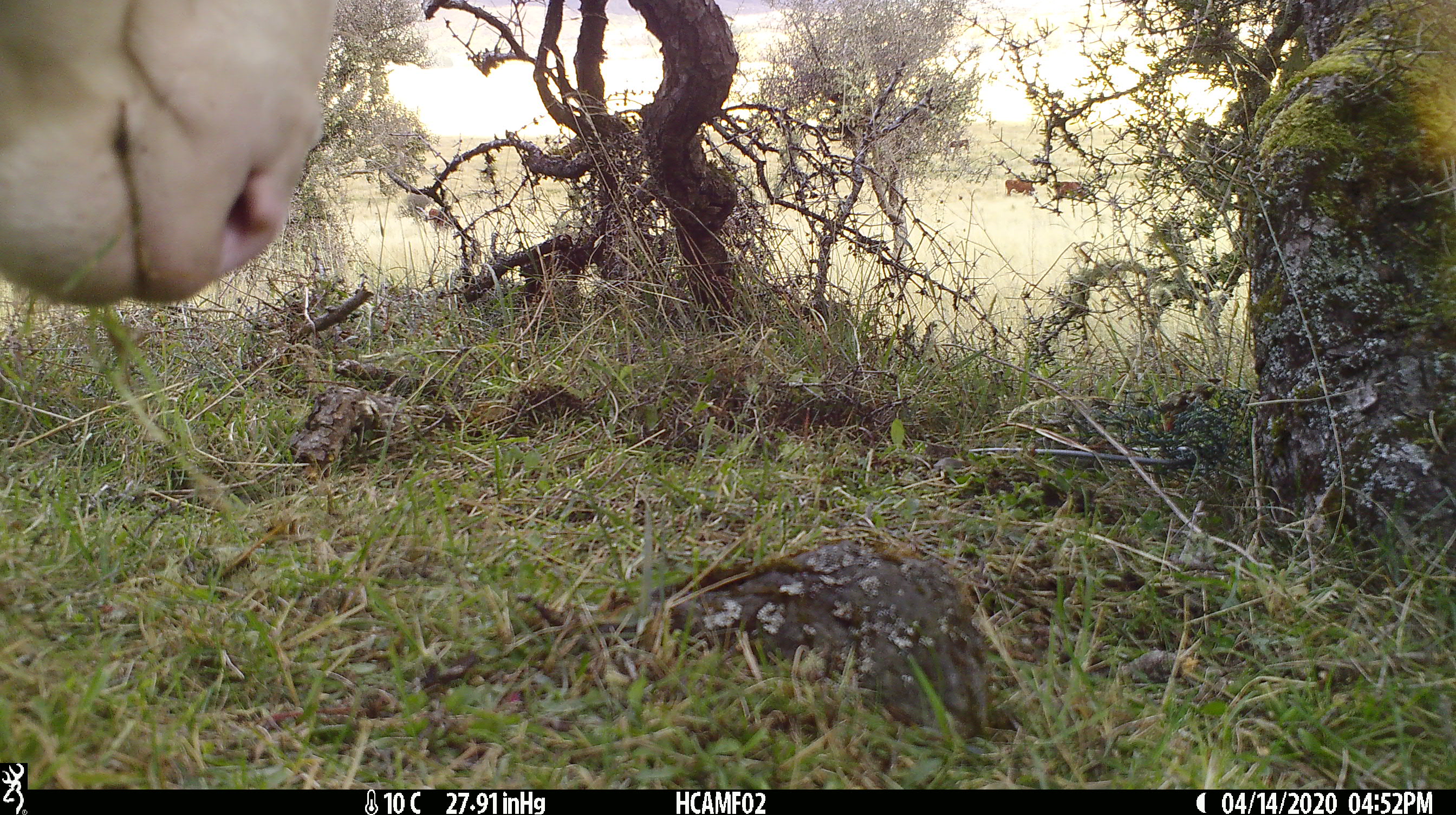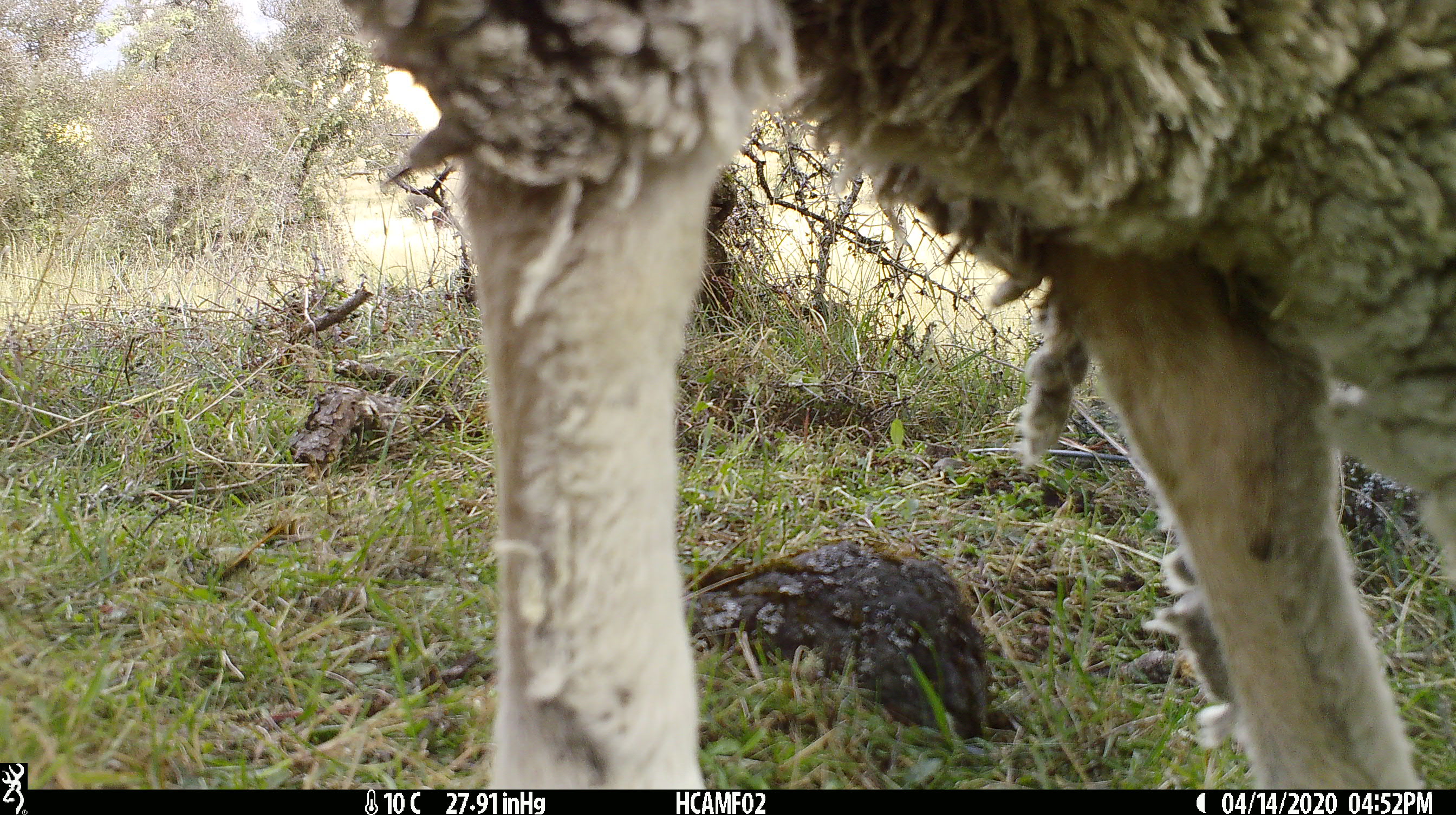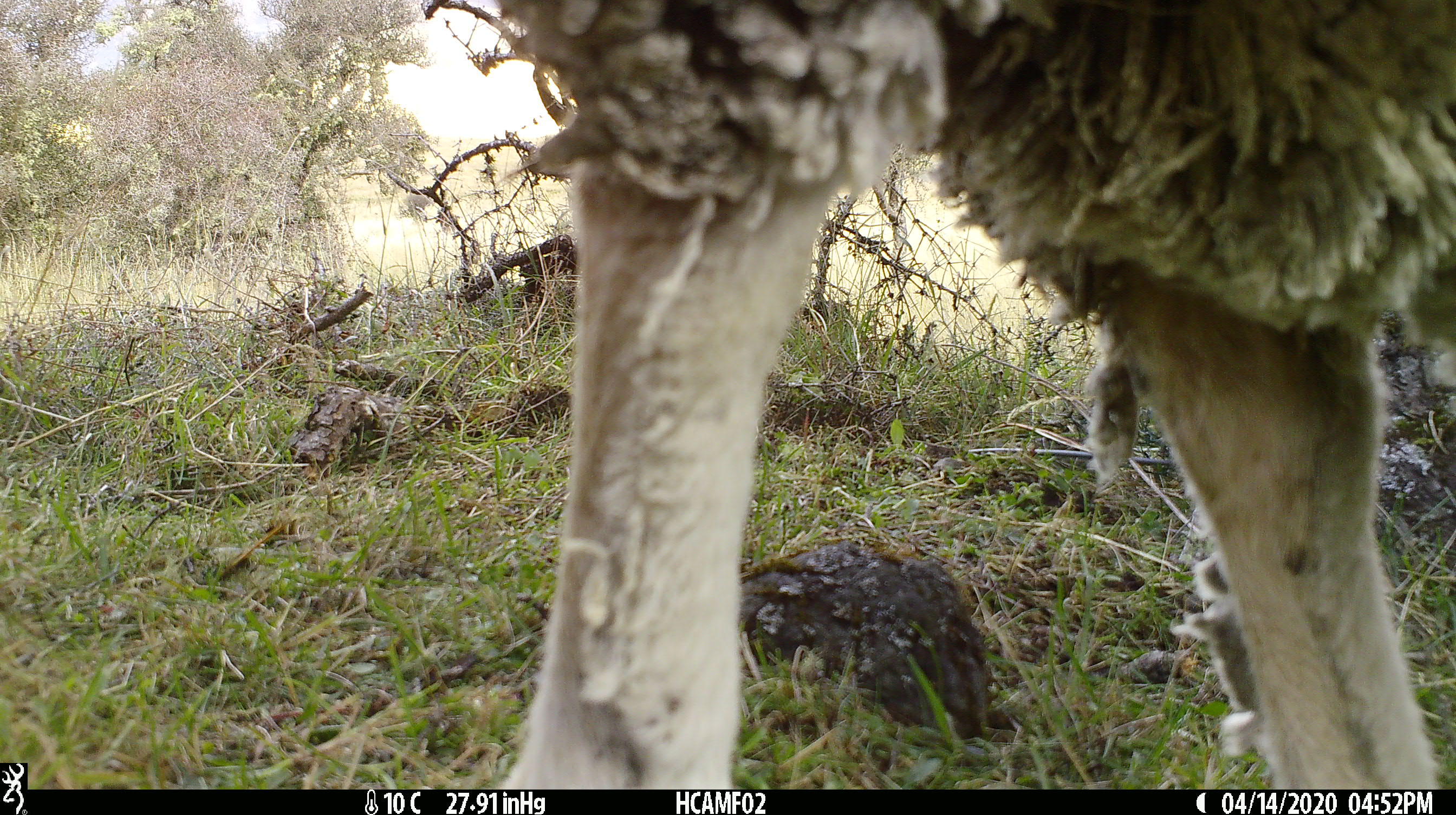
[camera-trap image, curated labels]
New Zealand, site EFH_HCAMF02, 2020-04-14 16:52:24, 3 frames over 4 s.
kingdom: Animalia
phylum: Chordata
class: Mammalia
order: Artiodactyla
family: Bovidae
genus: Ovis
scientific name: Ovis aries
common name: domestic sheep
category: sheep